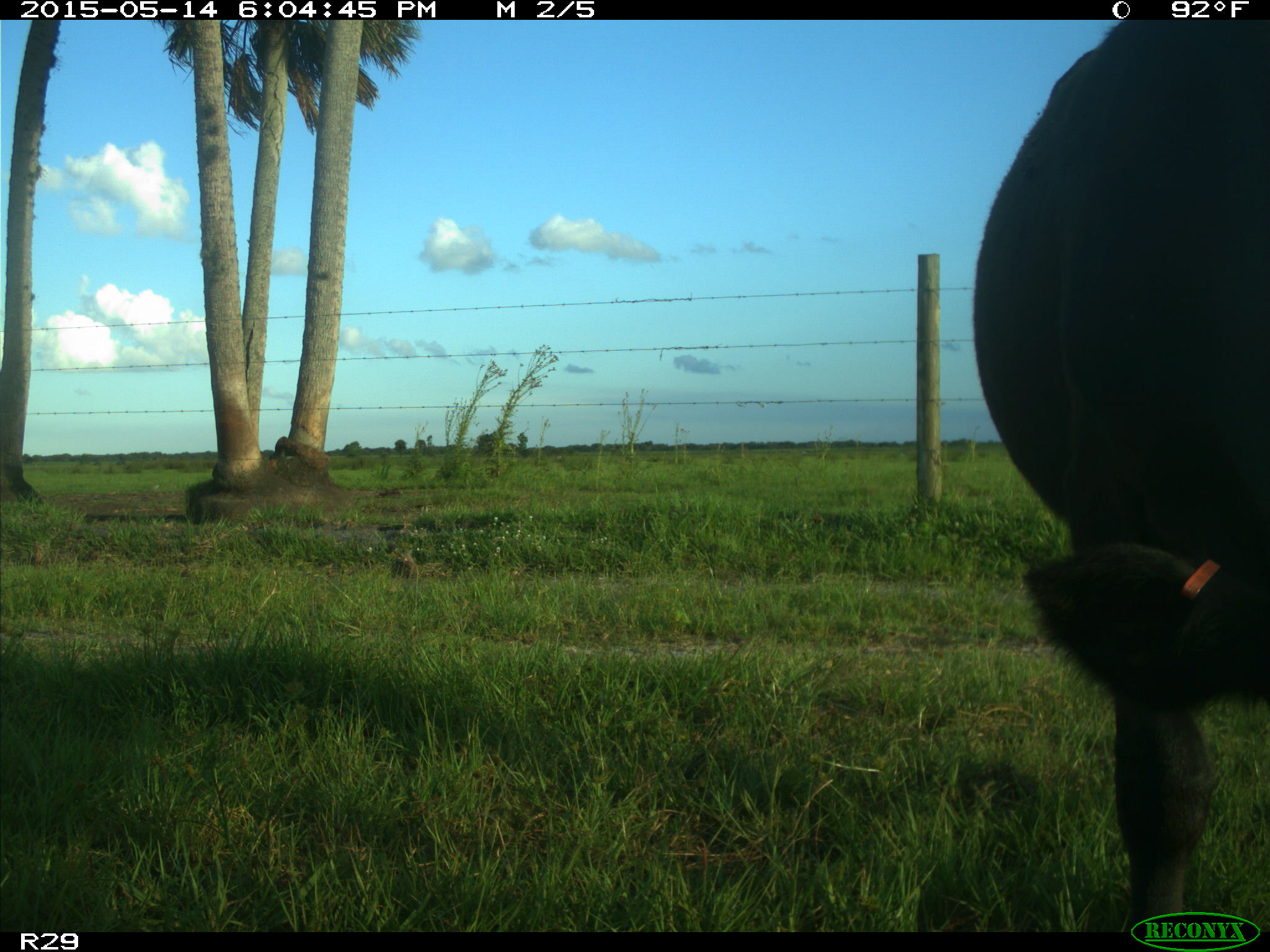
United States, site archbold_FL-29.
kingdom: Animalia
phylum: Chordata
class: Mammalia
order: Artiodactyla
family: Bovidae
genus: Bos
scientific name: Bos taurus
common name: domestic cow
Bos taurus (domestic cow).